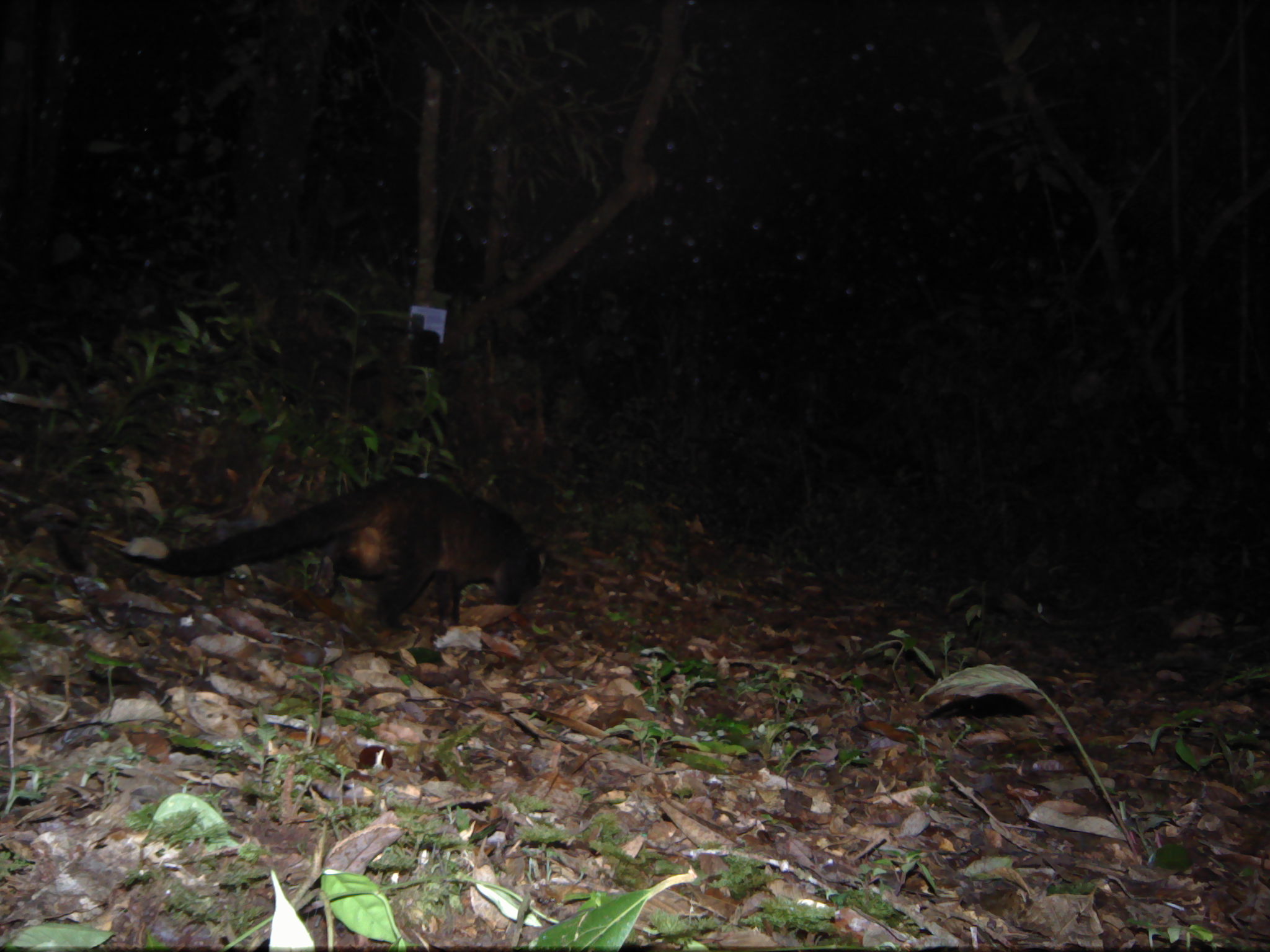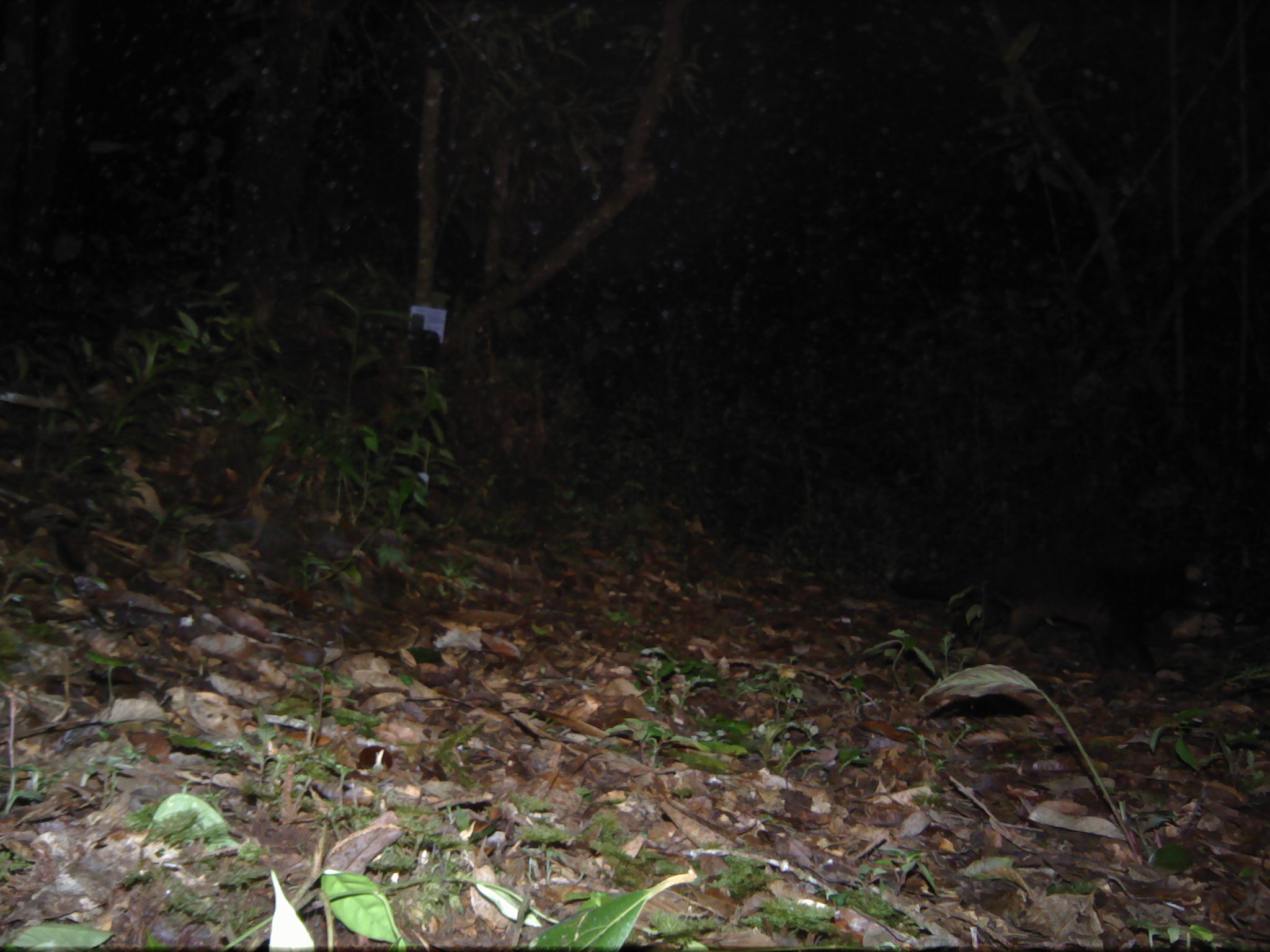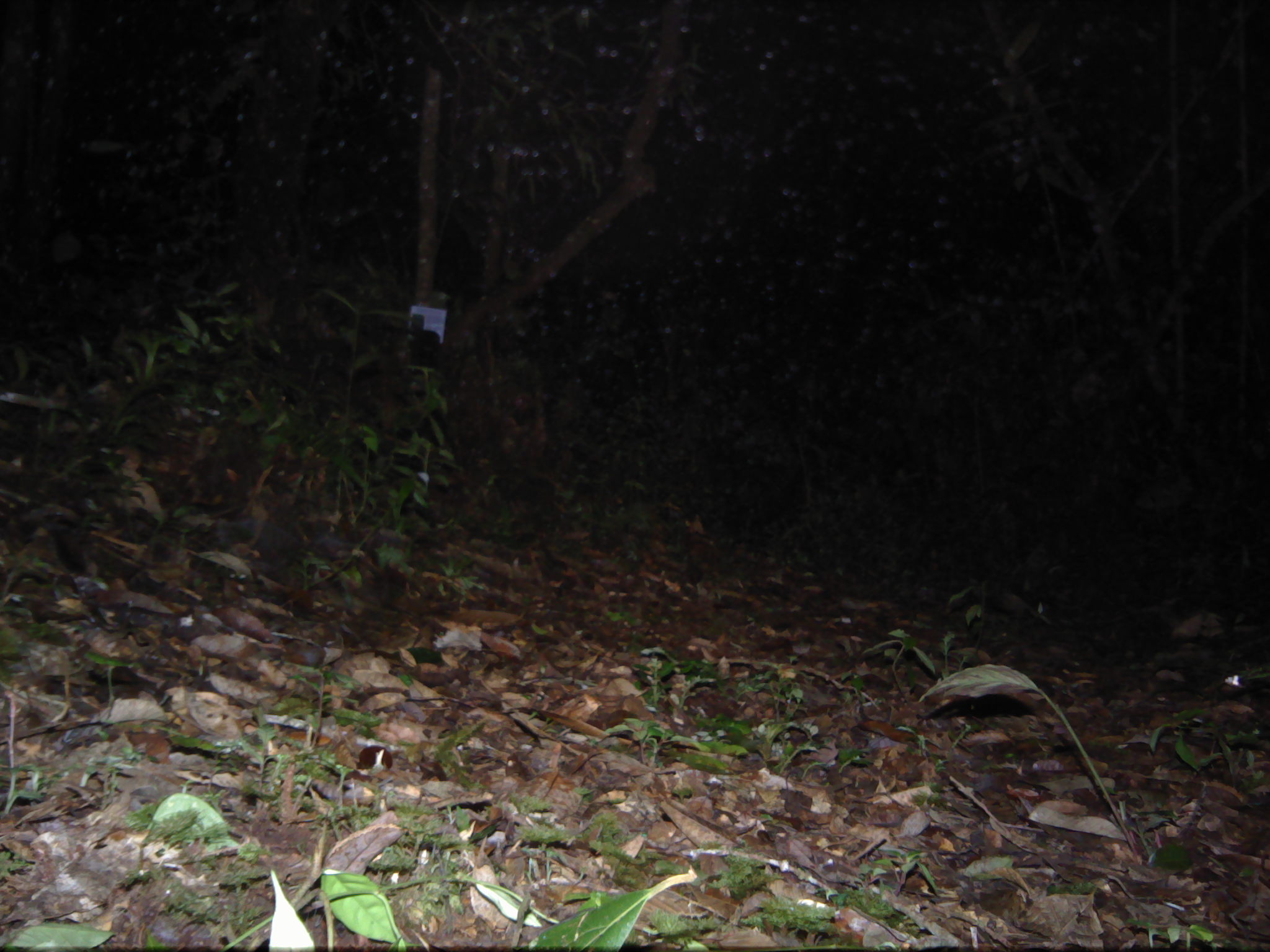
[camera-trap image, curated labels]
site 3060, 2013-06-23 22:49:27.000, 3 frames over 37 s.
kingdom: Animalia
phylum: Chordata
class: Mammalia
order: Carnivora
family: Viverridae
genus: Paguma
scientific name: Paguma larvata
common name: masked palm civet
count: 1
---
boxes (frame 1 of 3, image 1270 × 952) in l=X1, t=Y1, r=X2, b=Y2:
paguma larvata: l=152, t=474, r=546, b=636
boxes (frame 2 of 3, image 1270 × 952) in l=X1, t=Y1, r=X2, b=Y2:
paguma larvata: l=887, t=539, r=1223, b=674